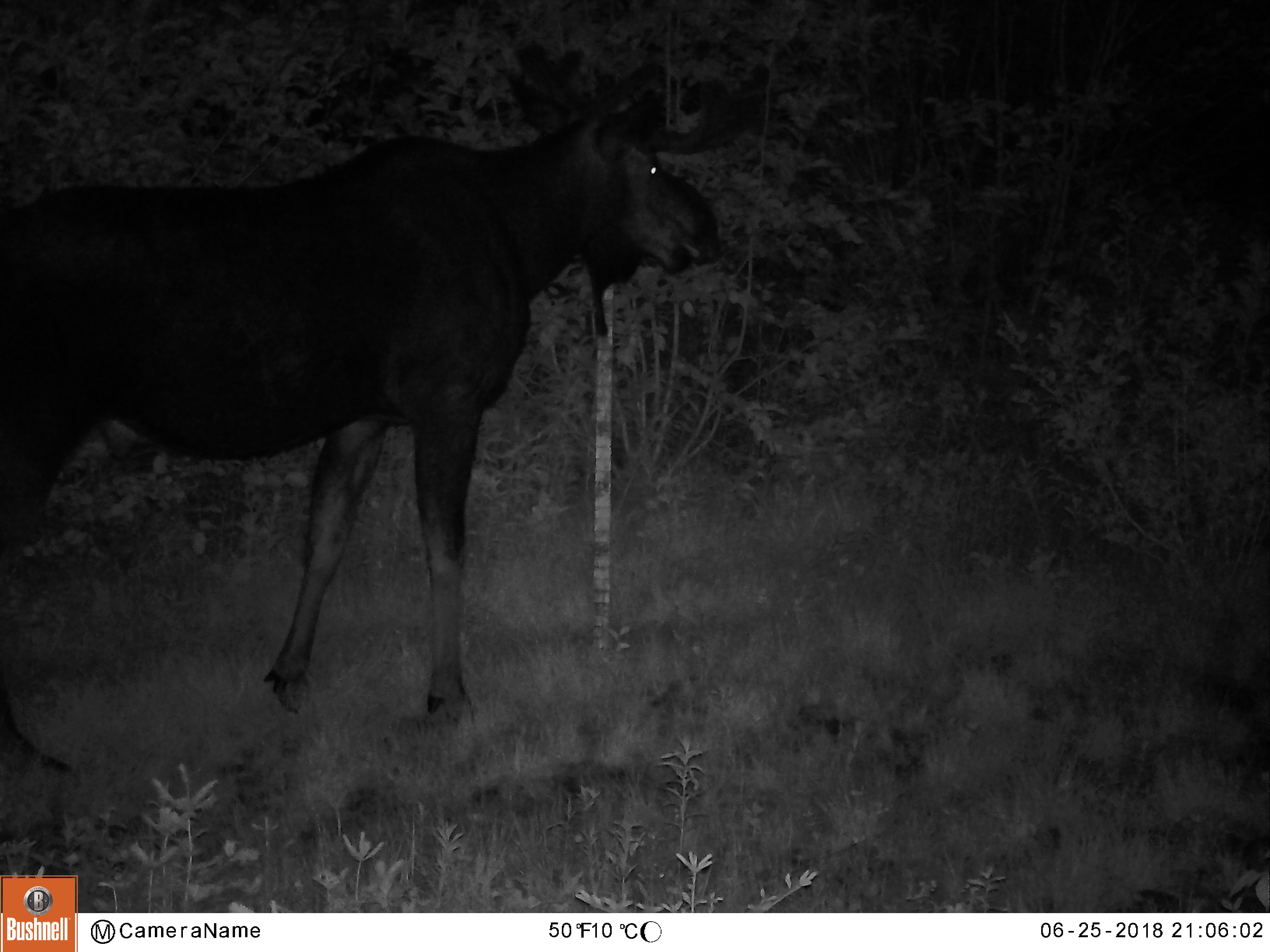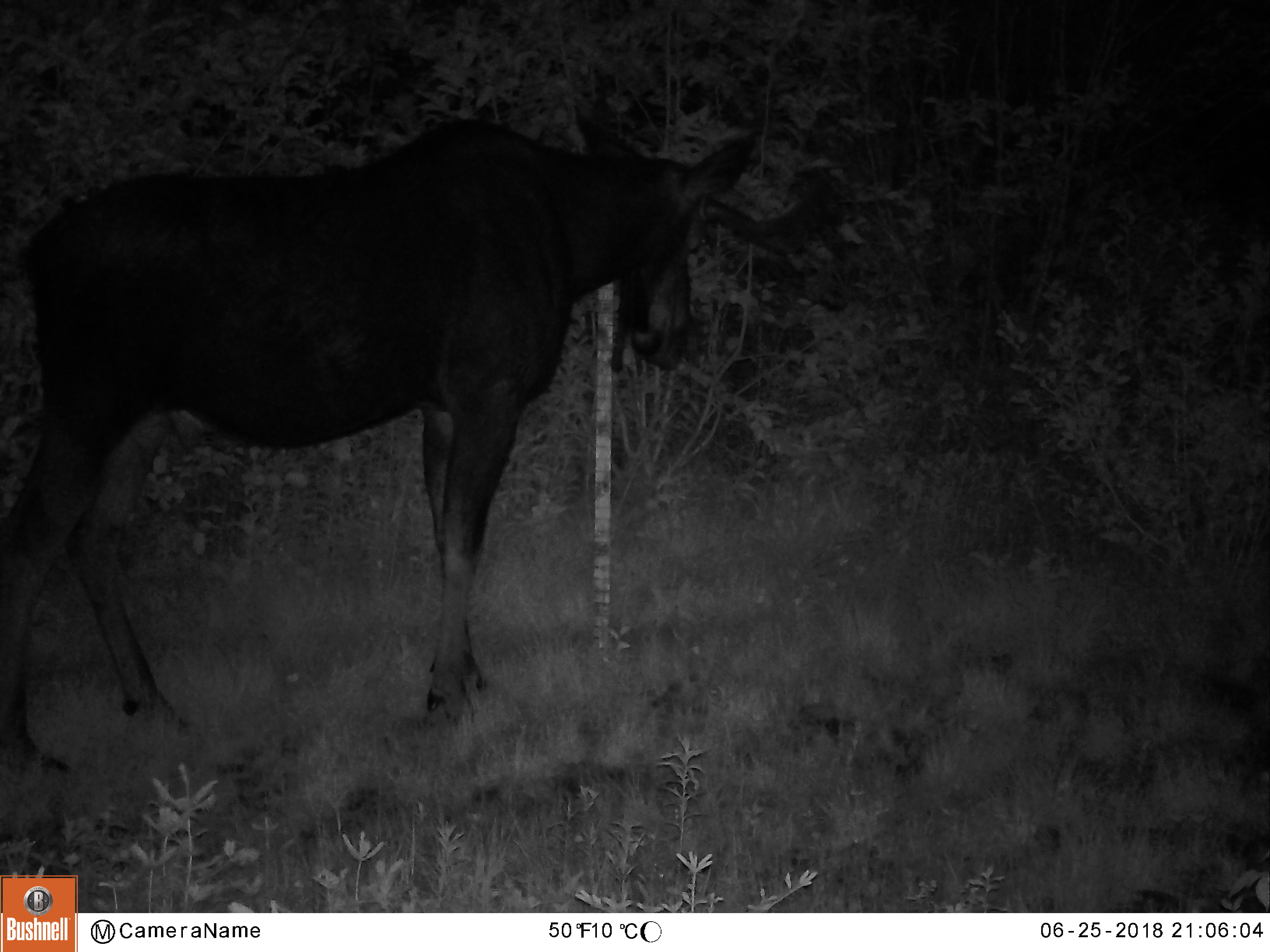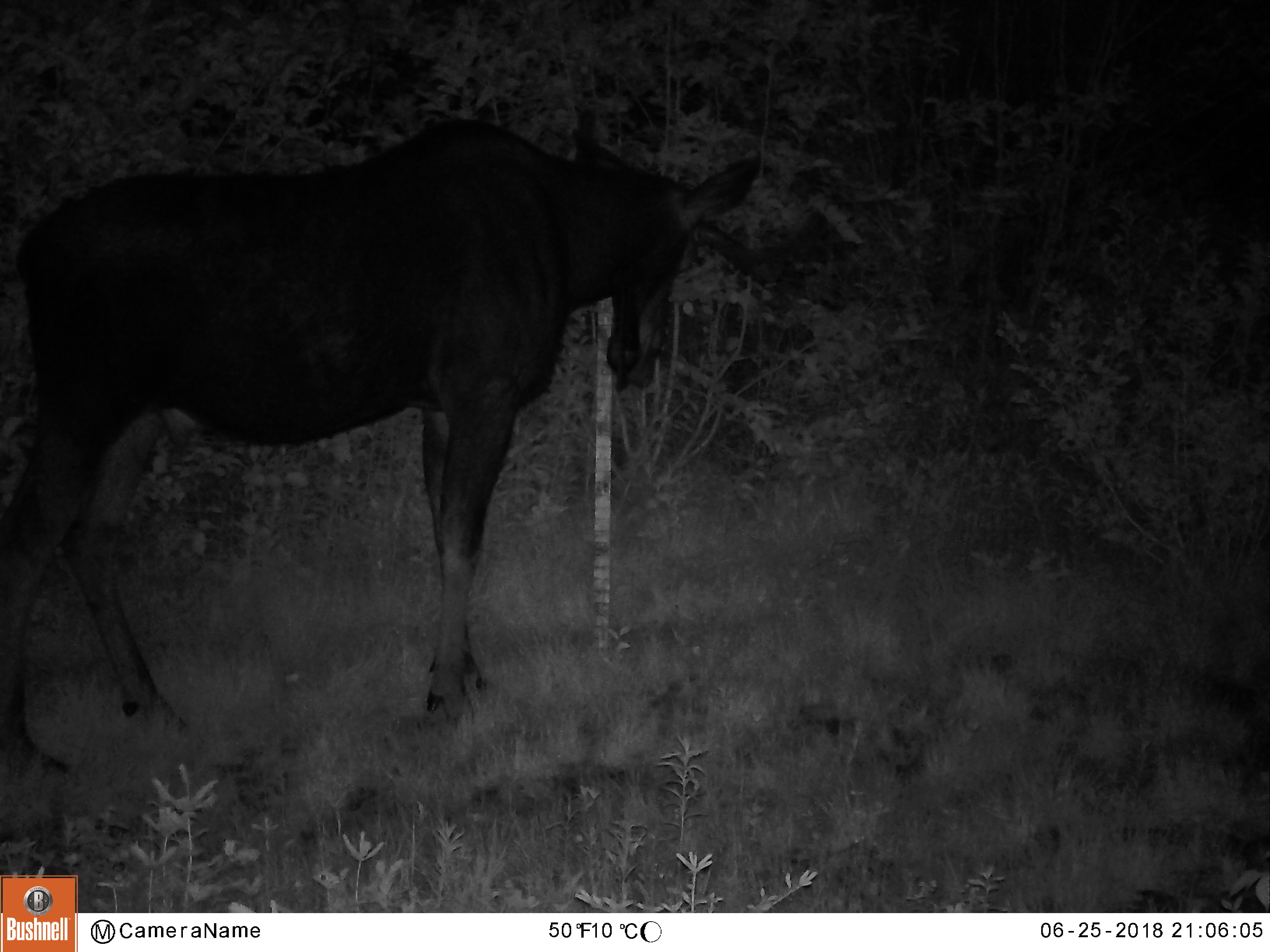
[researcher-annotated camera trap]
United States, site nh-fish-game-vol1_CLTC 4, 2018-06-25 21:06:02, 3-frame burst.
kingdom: Animalia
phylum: Chordata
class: Mammalia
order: Artiodactyla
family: Cervidae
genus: Alces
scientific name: Alces alces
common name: moose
Moose (Alces alces).